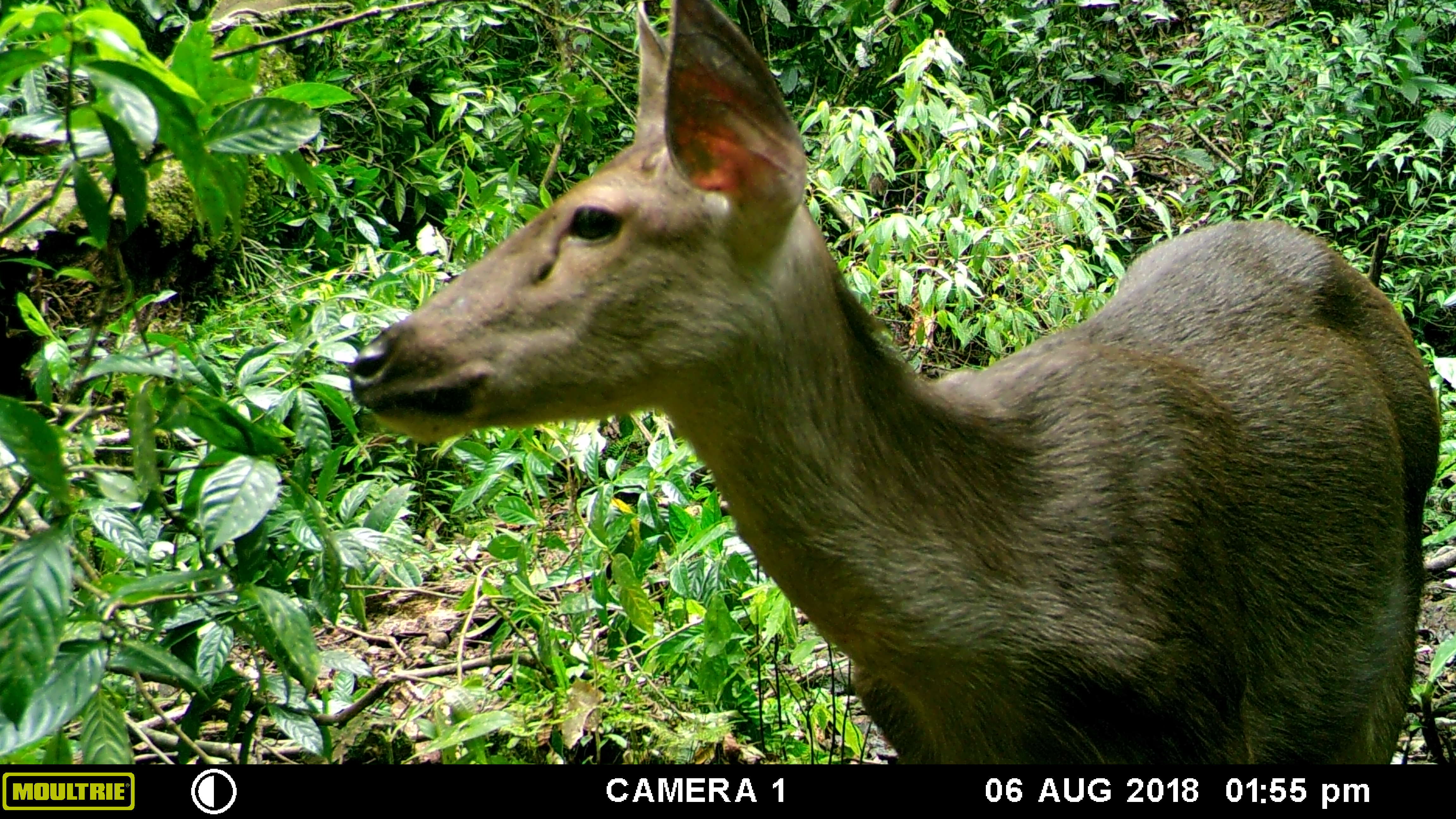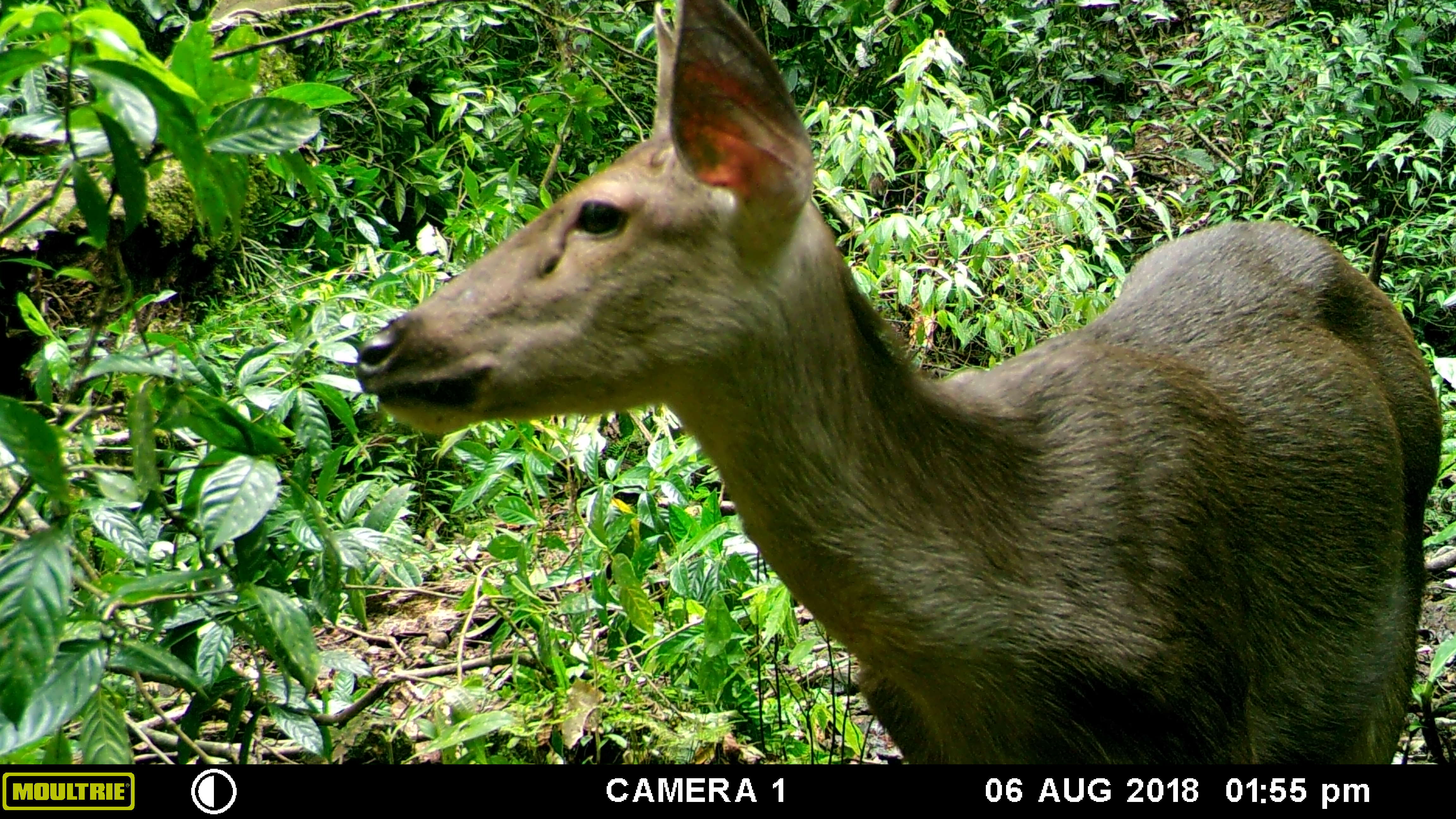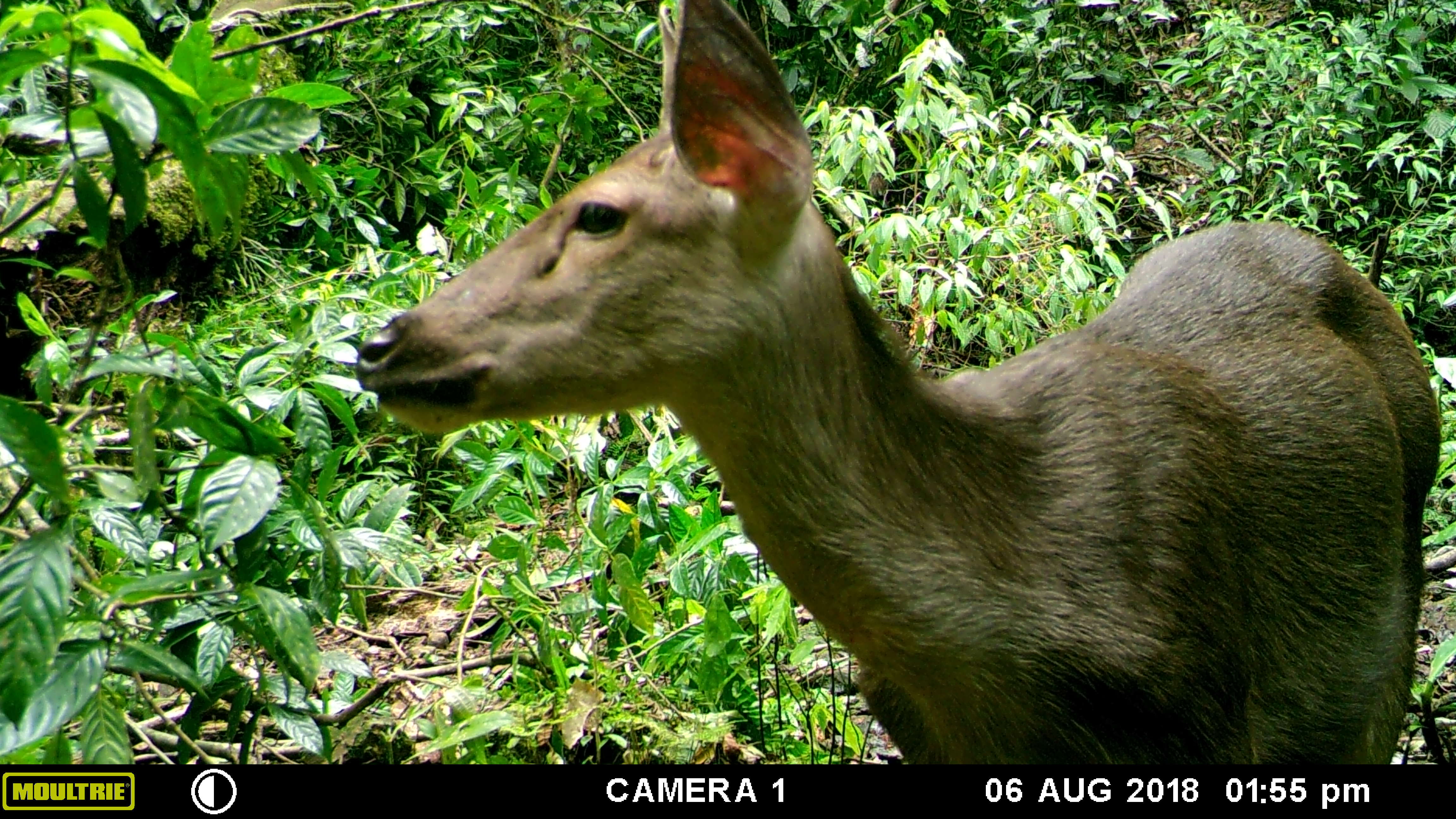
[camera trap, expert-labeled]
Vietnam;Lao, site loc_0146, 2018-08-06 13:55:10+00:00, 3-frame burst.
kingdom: Animalia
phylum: Chordata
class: Mammalia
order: Artiodactyla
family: Cervidae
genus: Rusa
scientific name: Rusa unicolor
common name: sambar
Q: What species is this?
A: Sambar (Rusa unicolor).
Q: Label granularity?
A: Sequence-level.